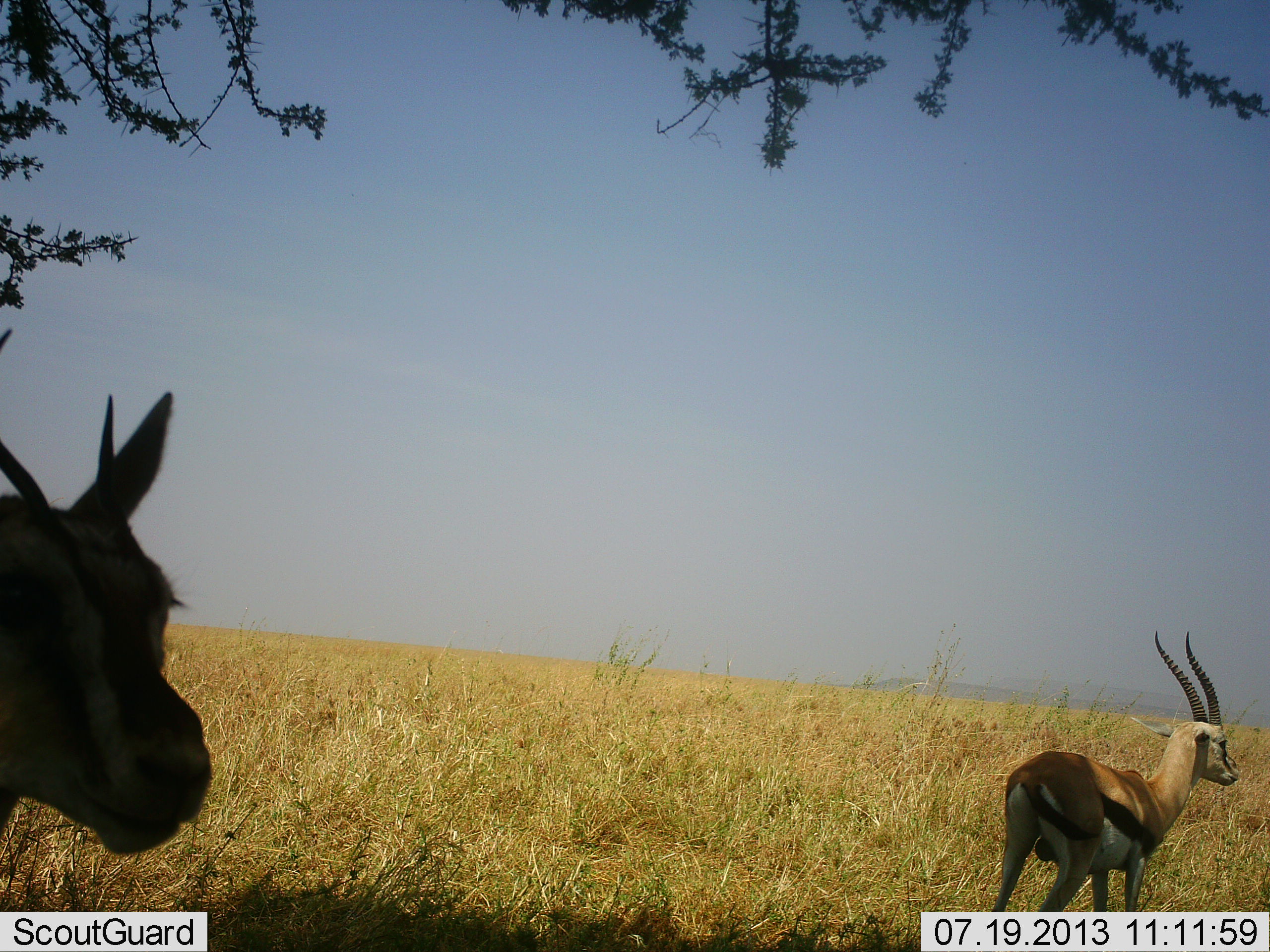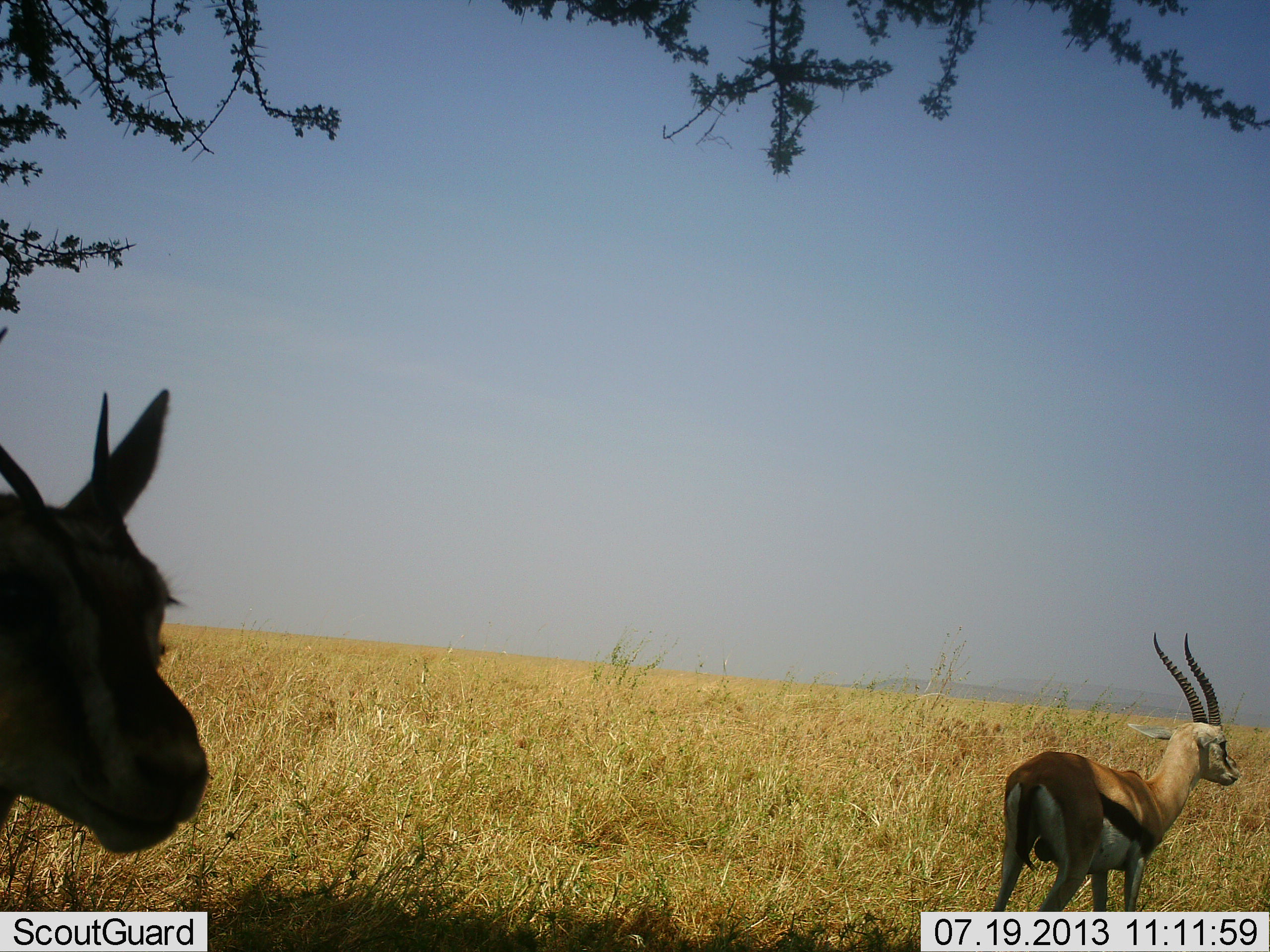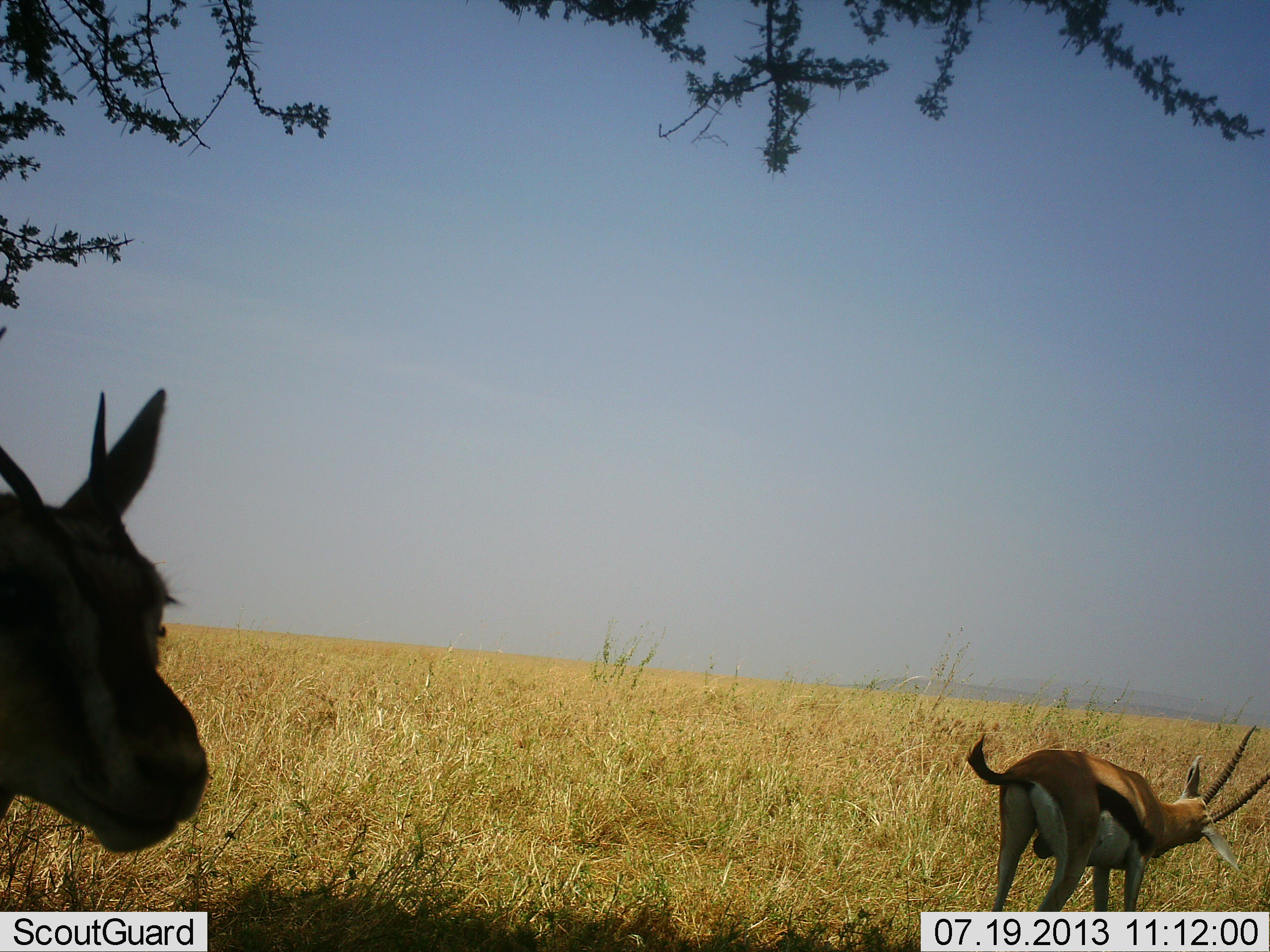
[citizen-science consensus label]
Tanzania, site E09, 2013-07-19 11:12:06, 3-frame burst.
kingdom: Animalia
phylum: Chordata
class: Mammalia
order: Artiodactyla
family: Bovidae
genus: Eudorcas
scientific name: Eudorcas thomsonii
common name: thomson's gazelle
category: gazellethomsons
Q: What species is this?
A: Gazellethomsons (thomson's gazelle) (Eudorcas thomsonii).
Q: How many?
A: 2.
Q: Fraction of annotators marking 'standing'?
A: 89%.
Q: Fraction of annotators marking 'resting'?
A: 0%.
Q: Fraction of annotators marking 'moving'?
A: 11%.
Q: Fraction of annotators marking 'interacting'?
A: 0%.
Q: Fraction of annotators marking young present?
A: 0%.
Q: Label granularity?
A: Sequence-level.